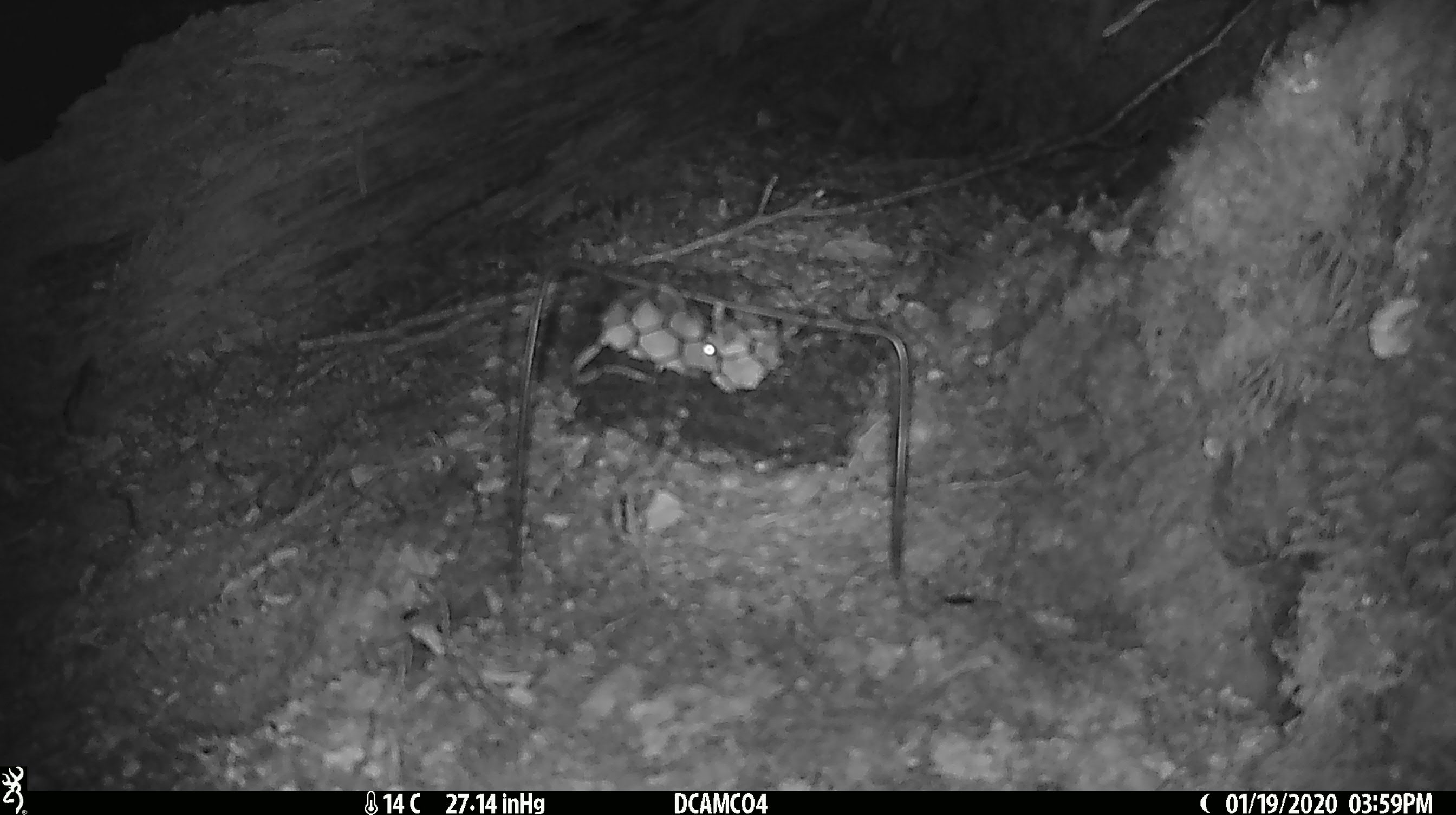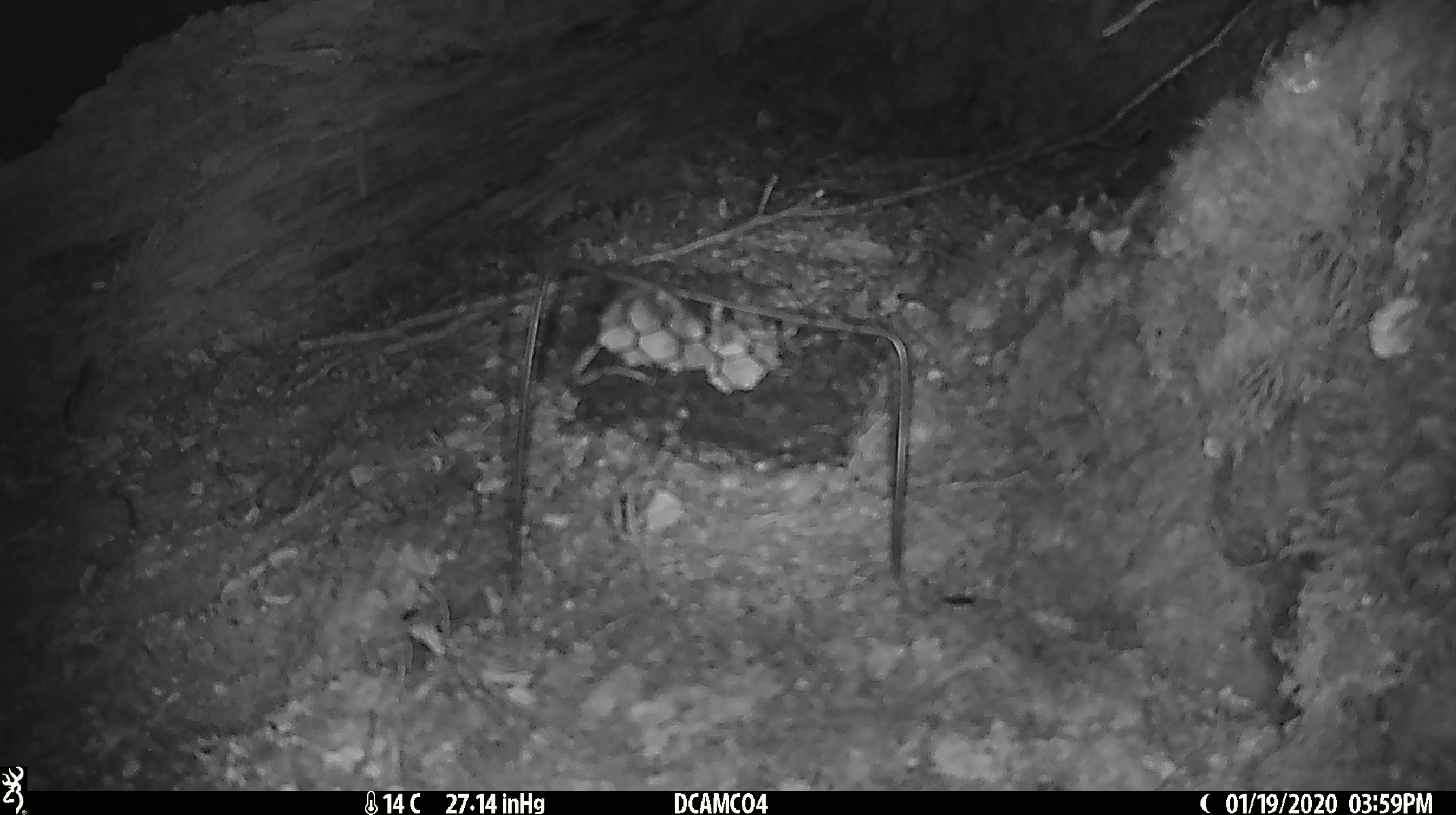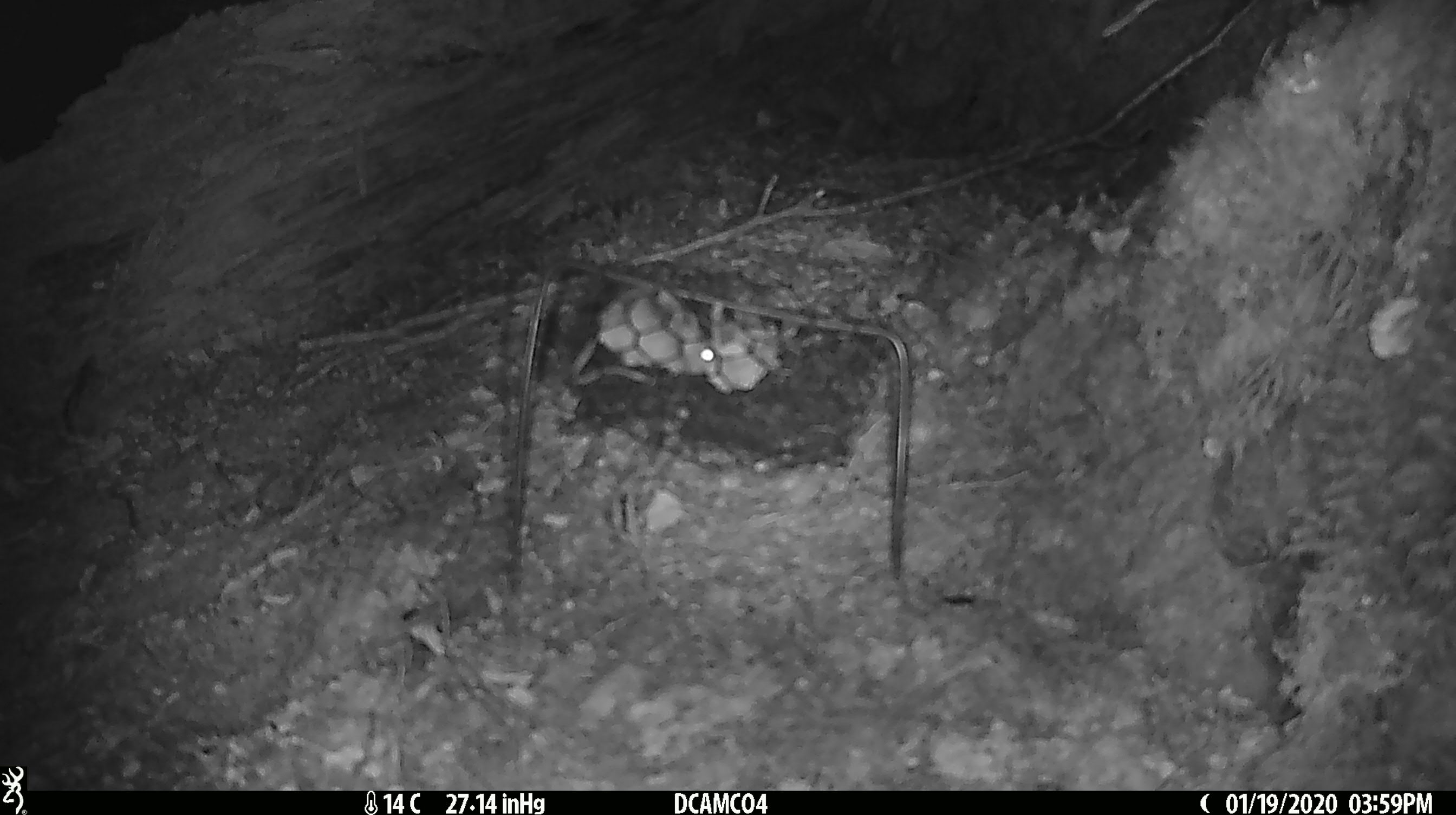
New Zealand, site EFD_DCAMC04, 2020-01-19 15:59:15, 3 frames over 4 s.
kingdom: Animalia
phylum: Chordata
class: Mammalia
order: Rodentia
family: Muridae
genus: Mus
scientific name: Mus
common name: mouse